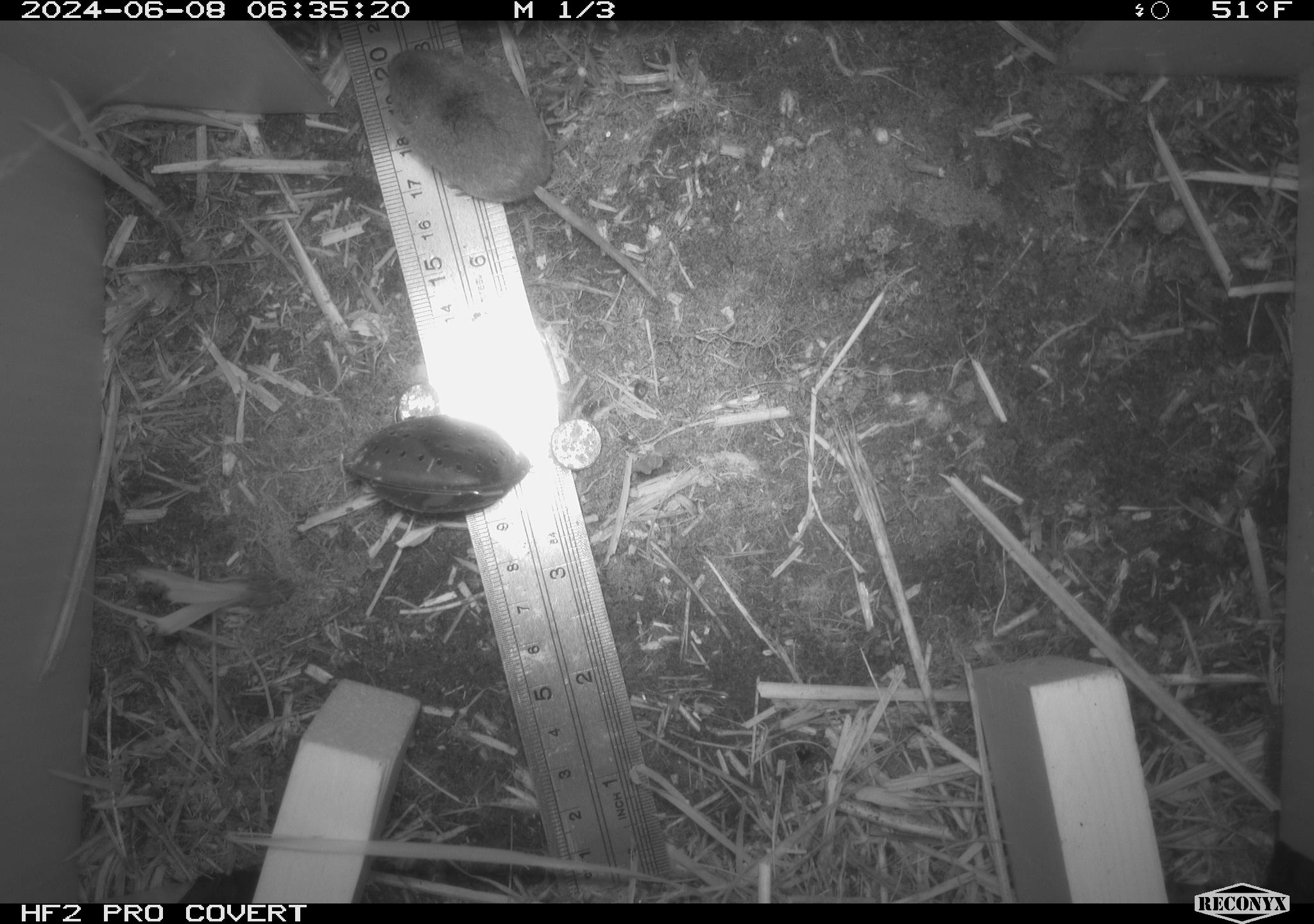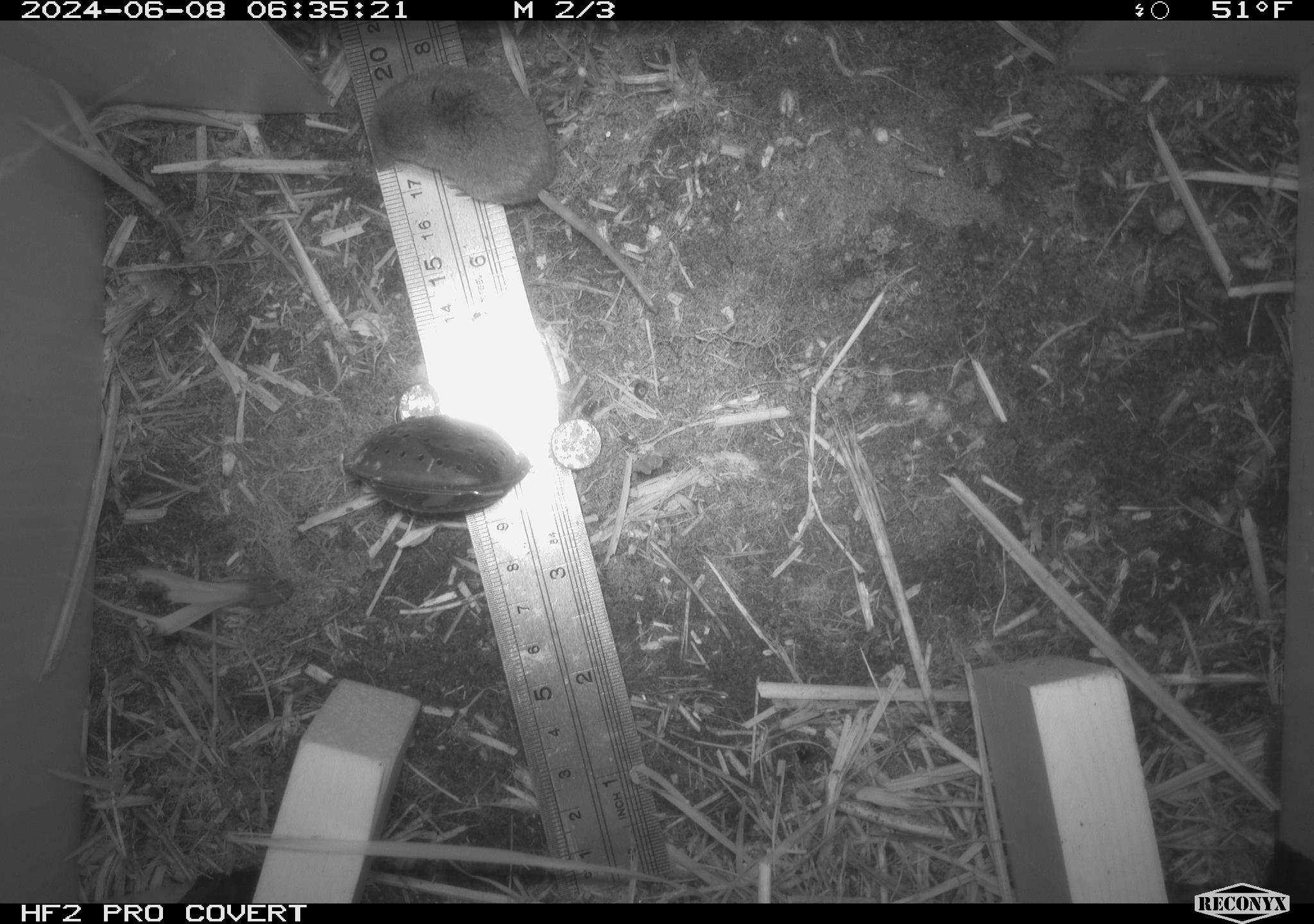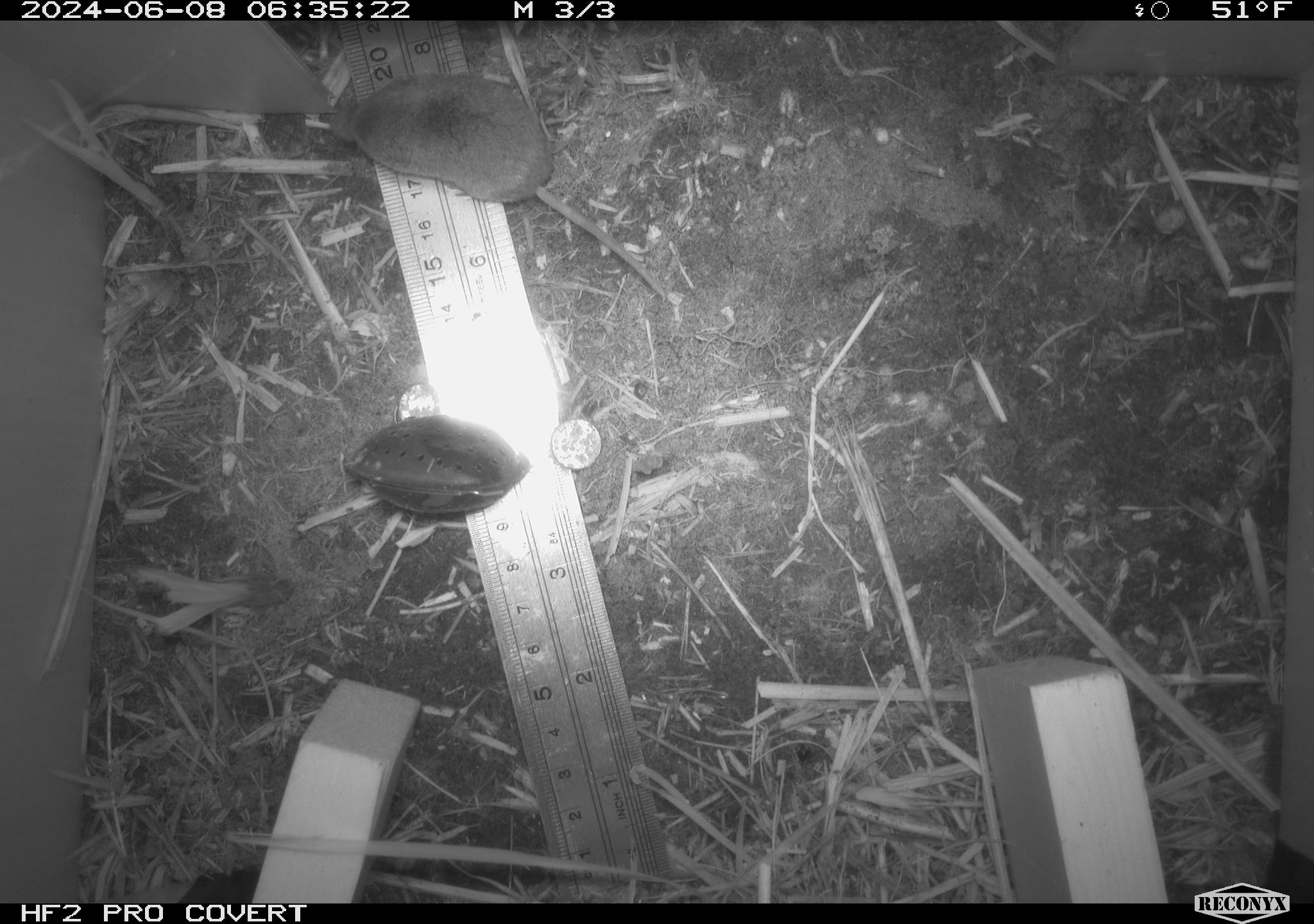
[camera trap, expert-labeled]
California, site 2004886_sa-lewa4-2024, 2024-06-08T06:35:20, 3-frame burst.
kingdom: Animalia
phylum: Chordata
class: Mammalia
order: Eulipotyphla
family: Soricidae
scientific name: Soricidae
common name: shrews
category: soricidae family